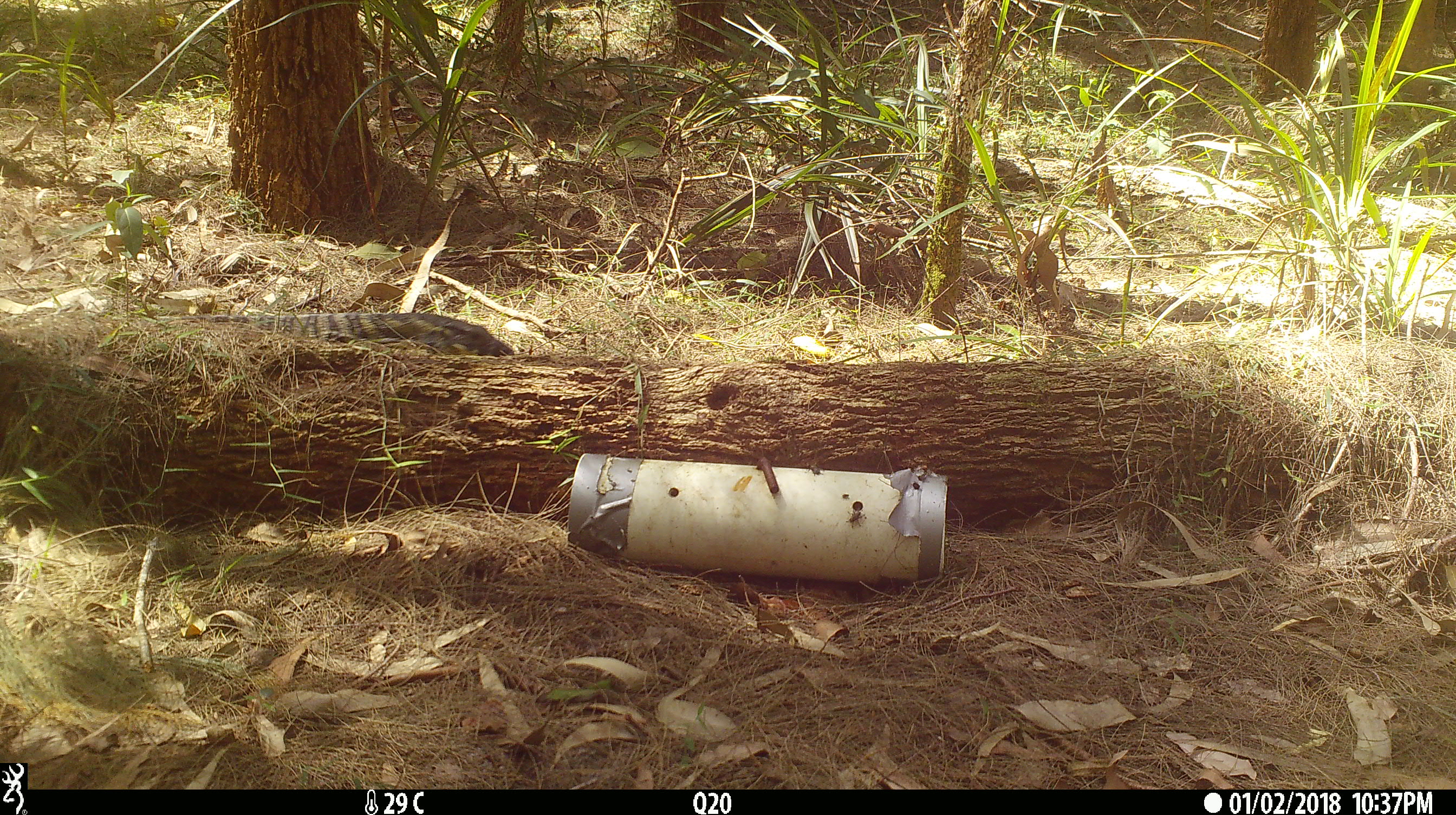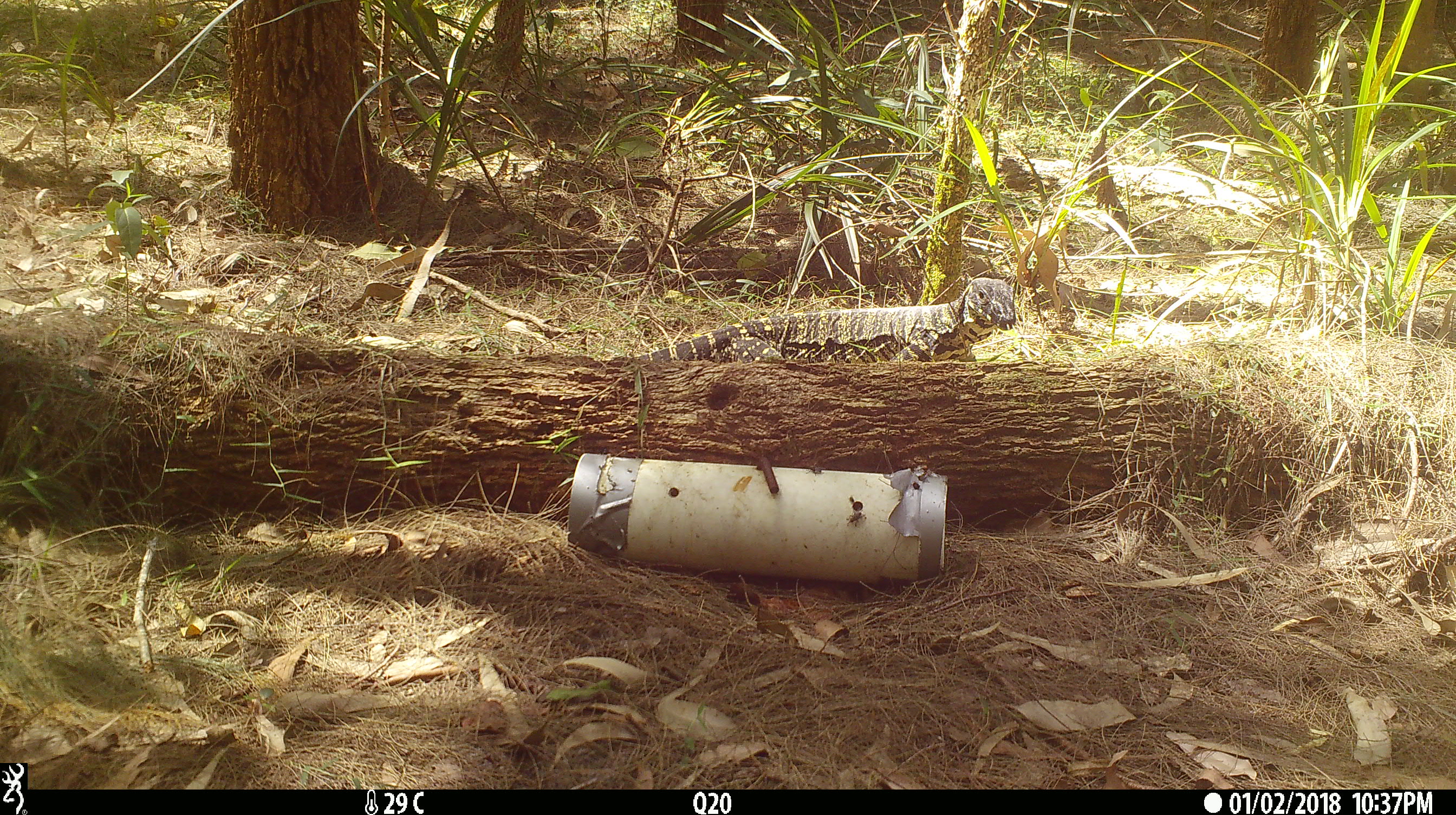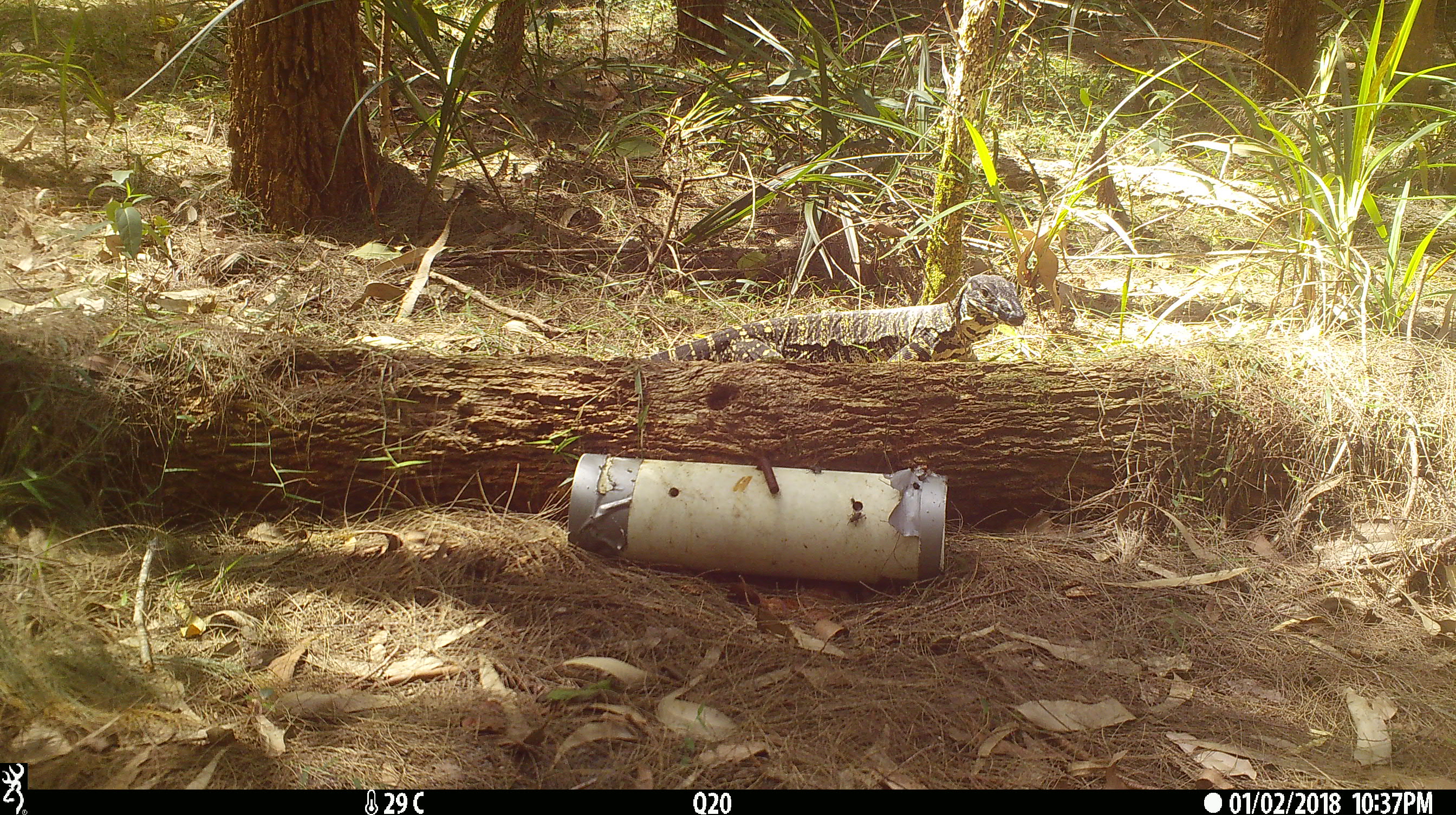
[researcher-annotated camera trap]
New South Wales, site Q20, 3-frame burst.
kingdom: Animalia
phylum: Chordata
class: Reptilia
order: Squamata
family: Varanidae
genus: Varanus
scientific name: Varanus varius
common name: lace monitor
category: goanna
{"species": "goanna (lace monitor) (Varanus varius)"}